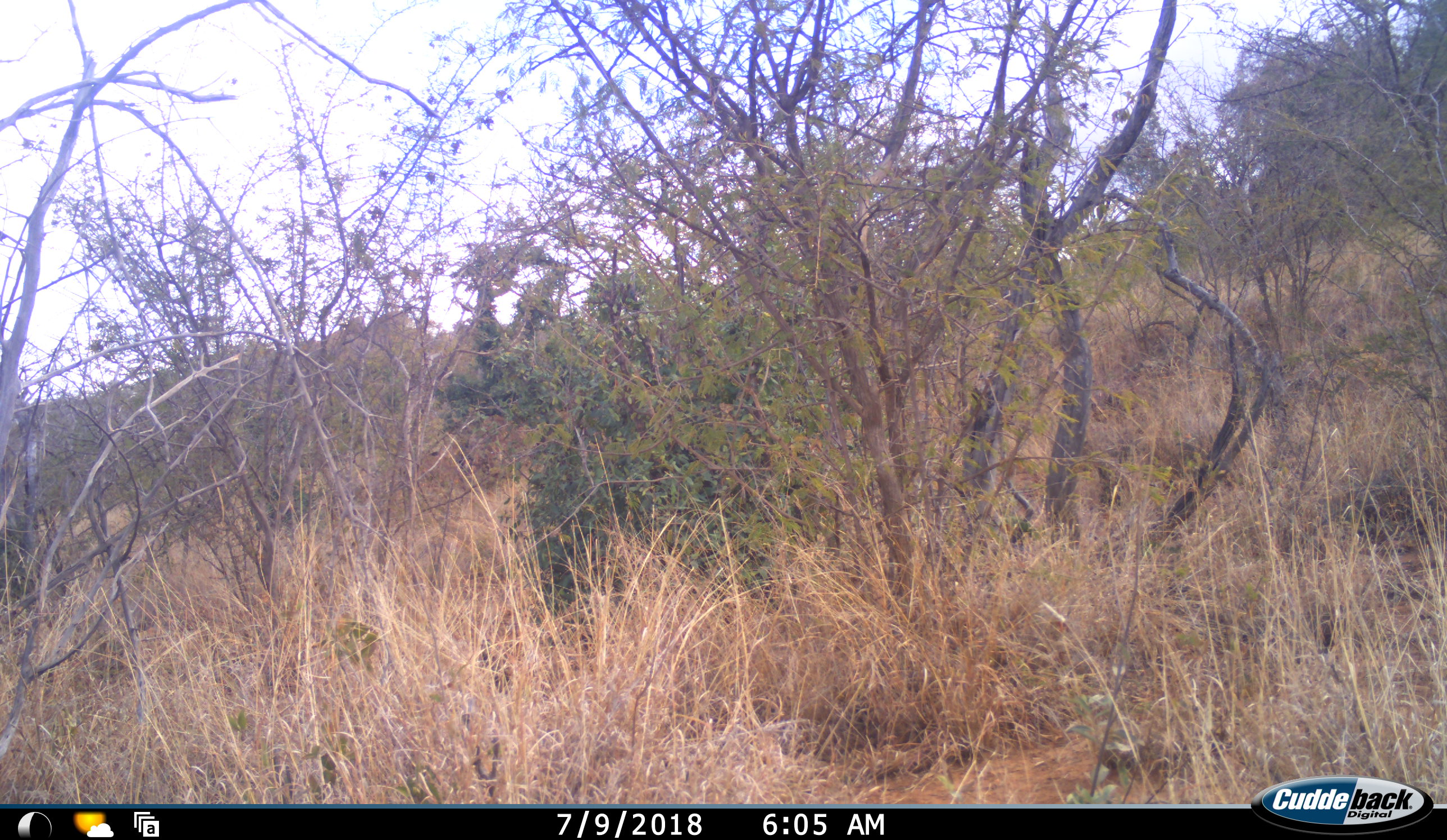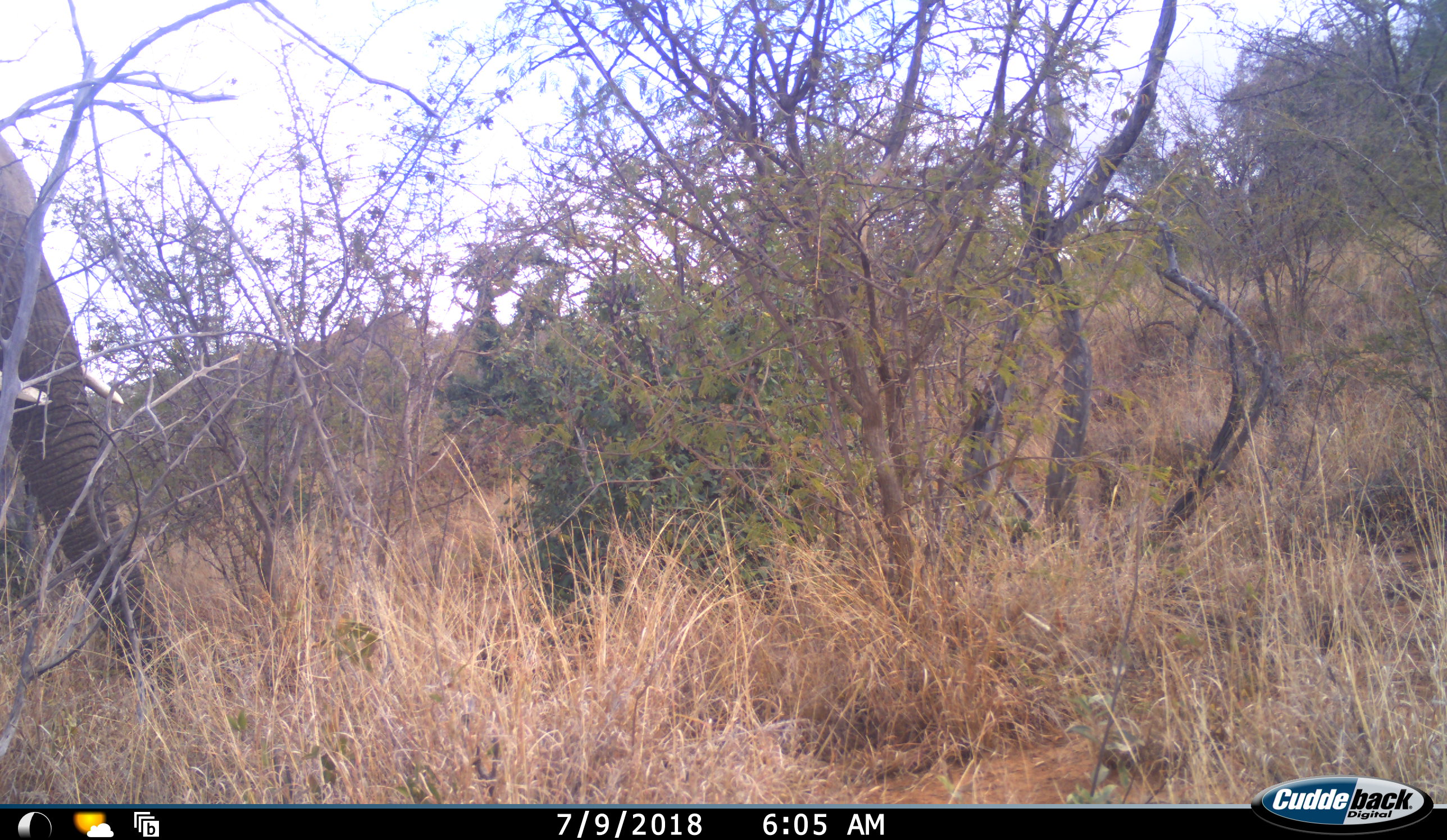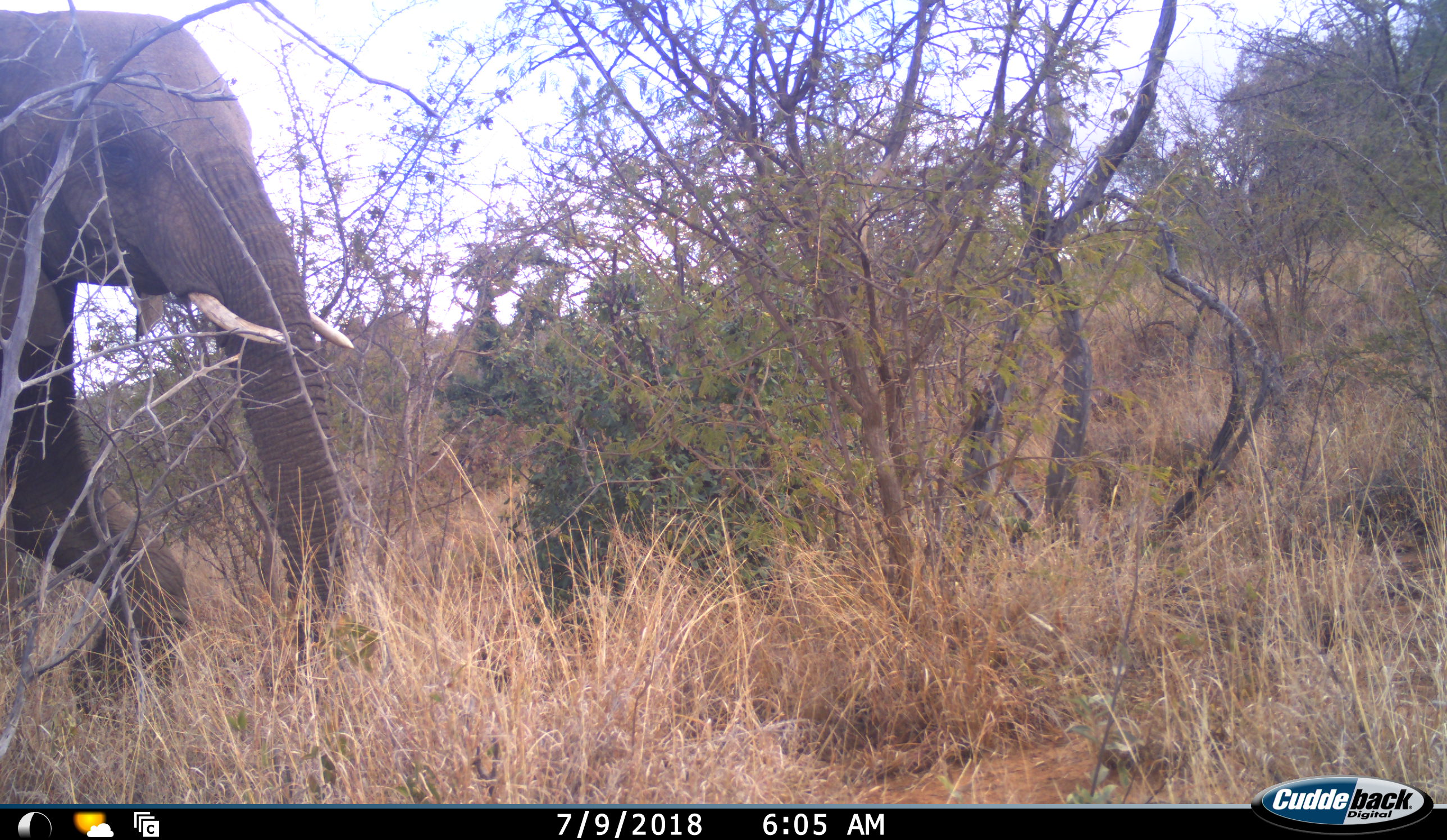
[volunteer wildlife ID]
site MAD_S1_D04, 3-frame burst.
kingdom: Animalia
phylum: Chordata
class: Mammalia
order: Proboscidea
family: Elephantidae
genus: Loxodonta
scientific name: Loxodonta africana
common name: african bush elephant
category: elephant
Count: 1.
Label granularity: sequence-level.